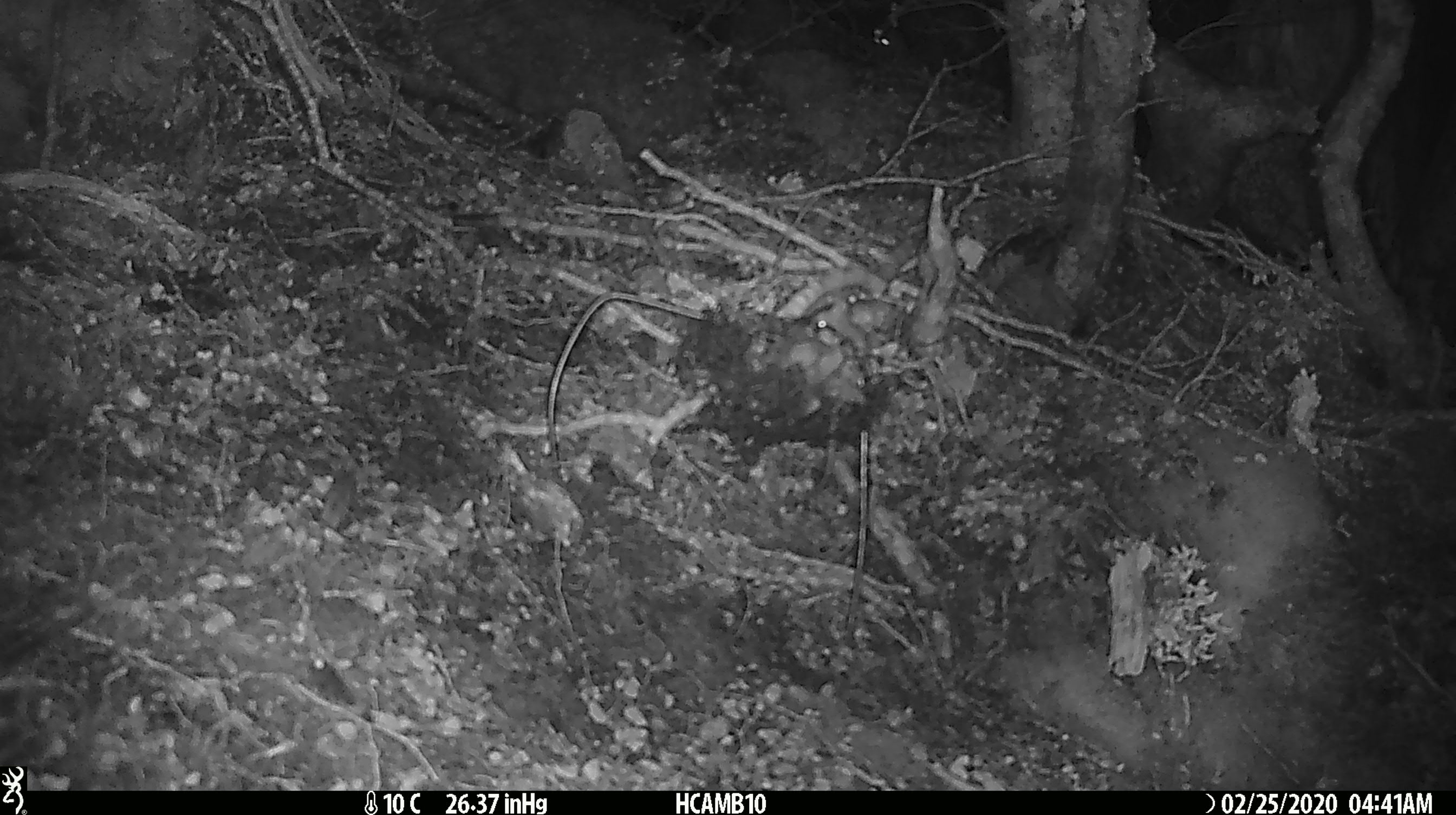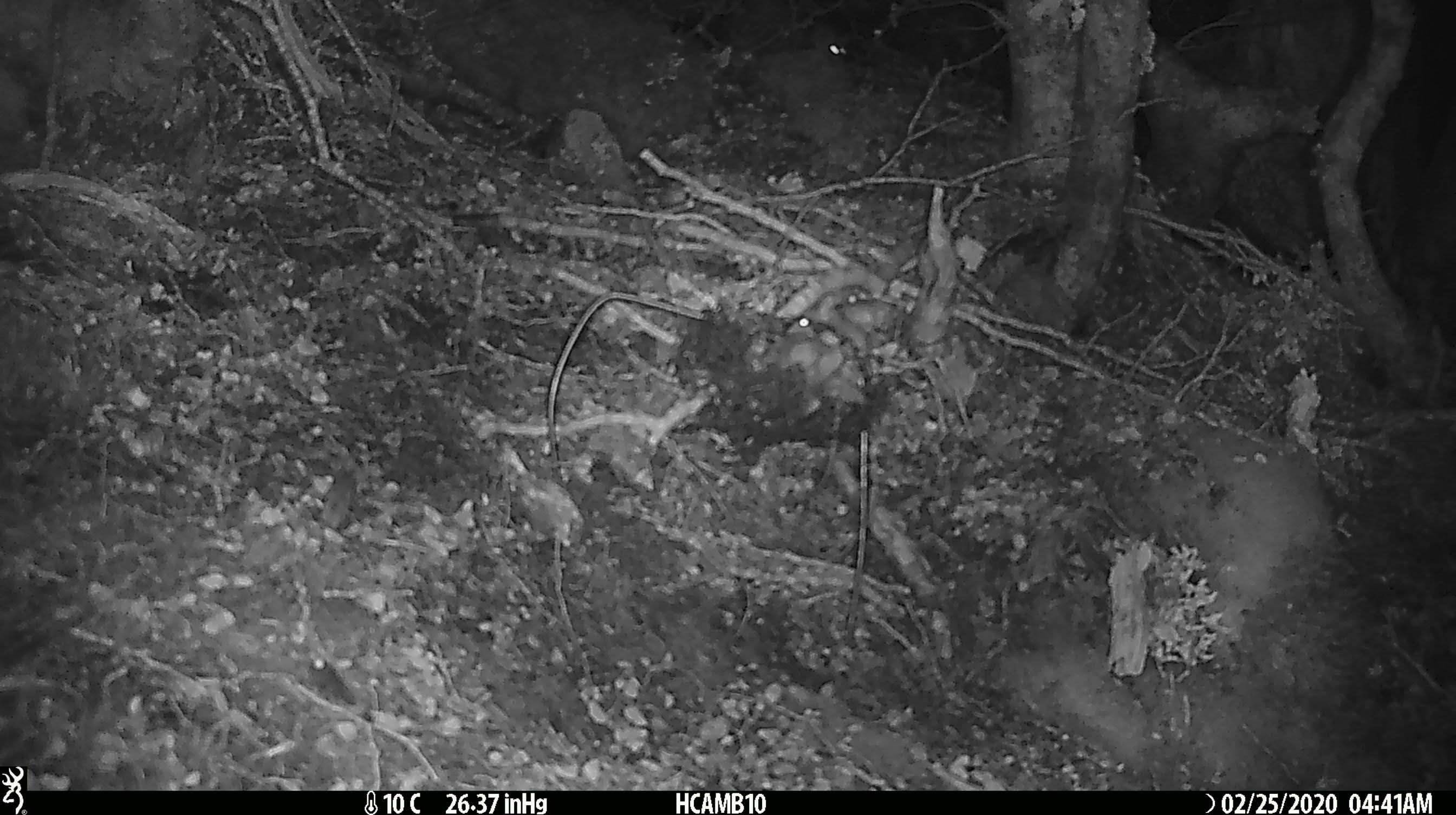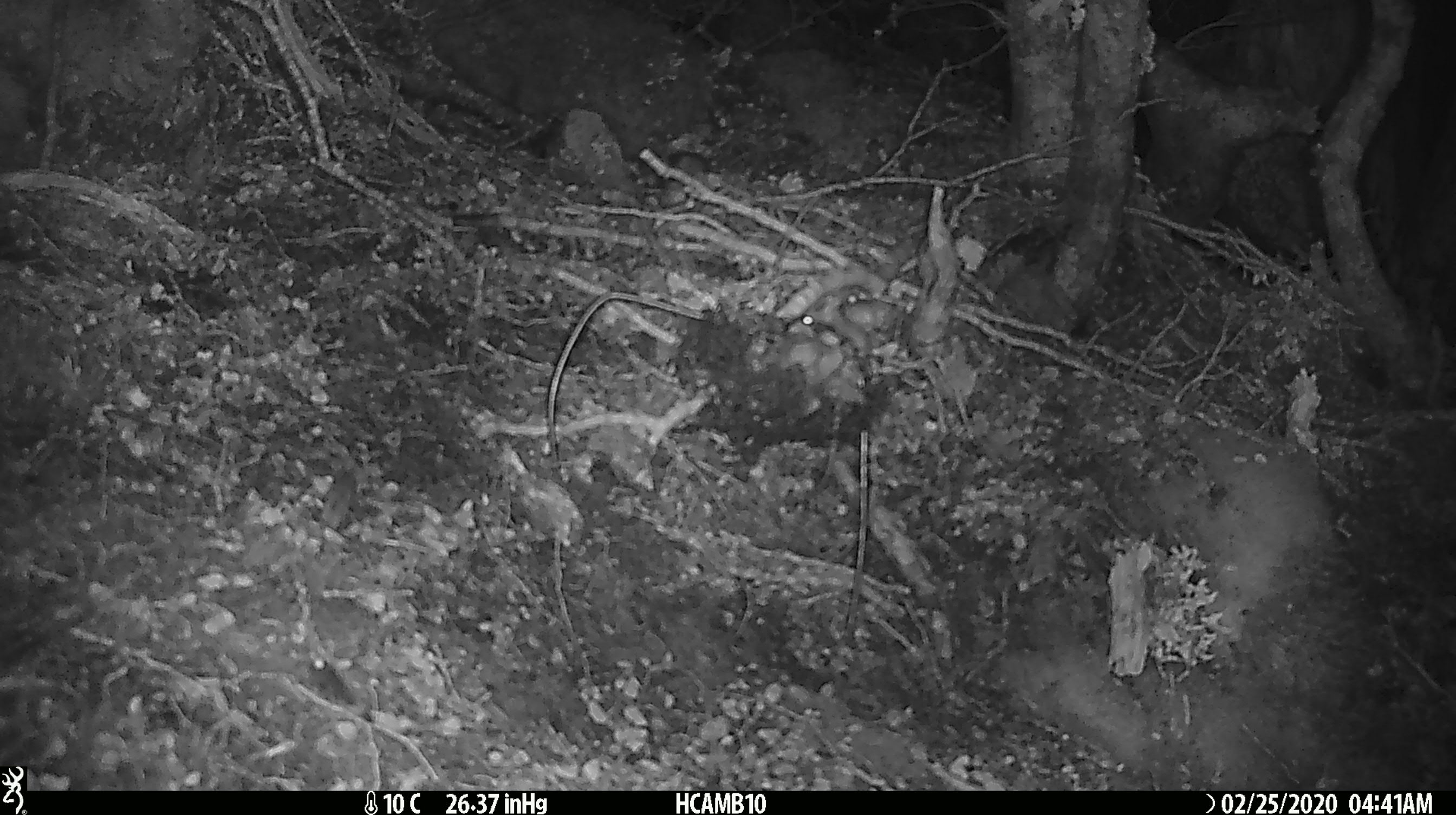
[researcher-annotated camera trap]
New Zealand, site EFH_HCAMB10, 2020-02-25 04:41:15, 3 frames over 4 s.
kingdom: Animalia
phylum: Chordata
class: Mammalia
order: Rodentia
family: Muridae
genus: Mus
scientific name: Mus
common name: mouse